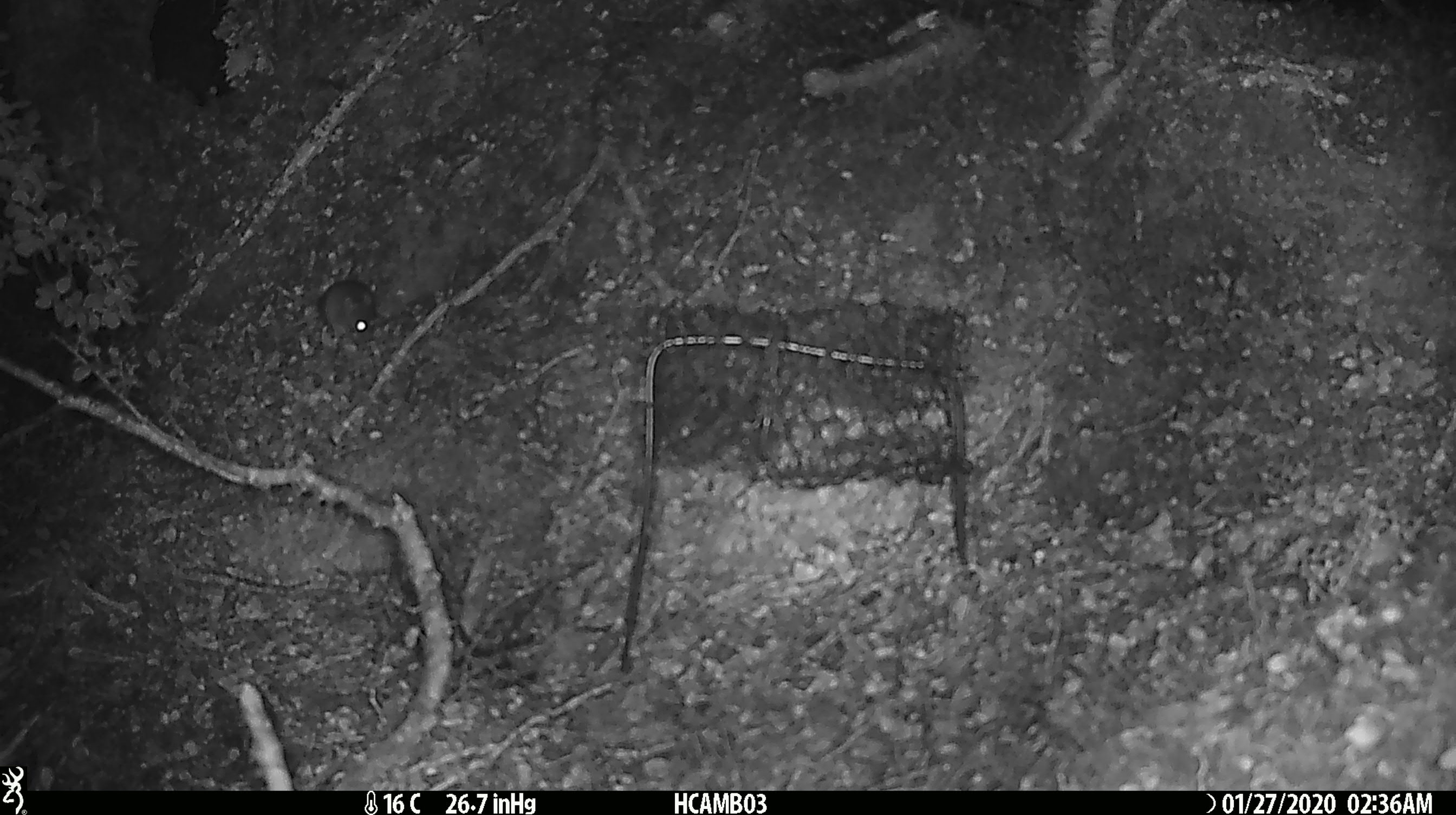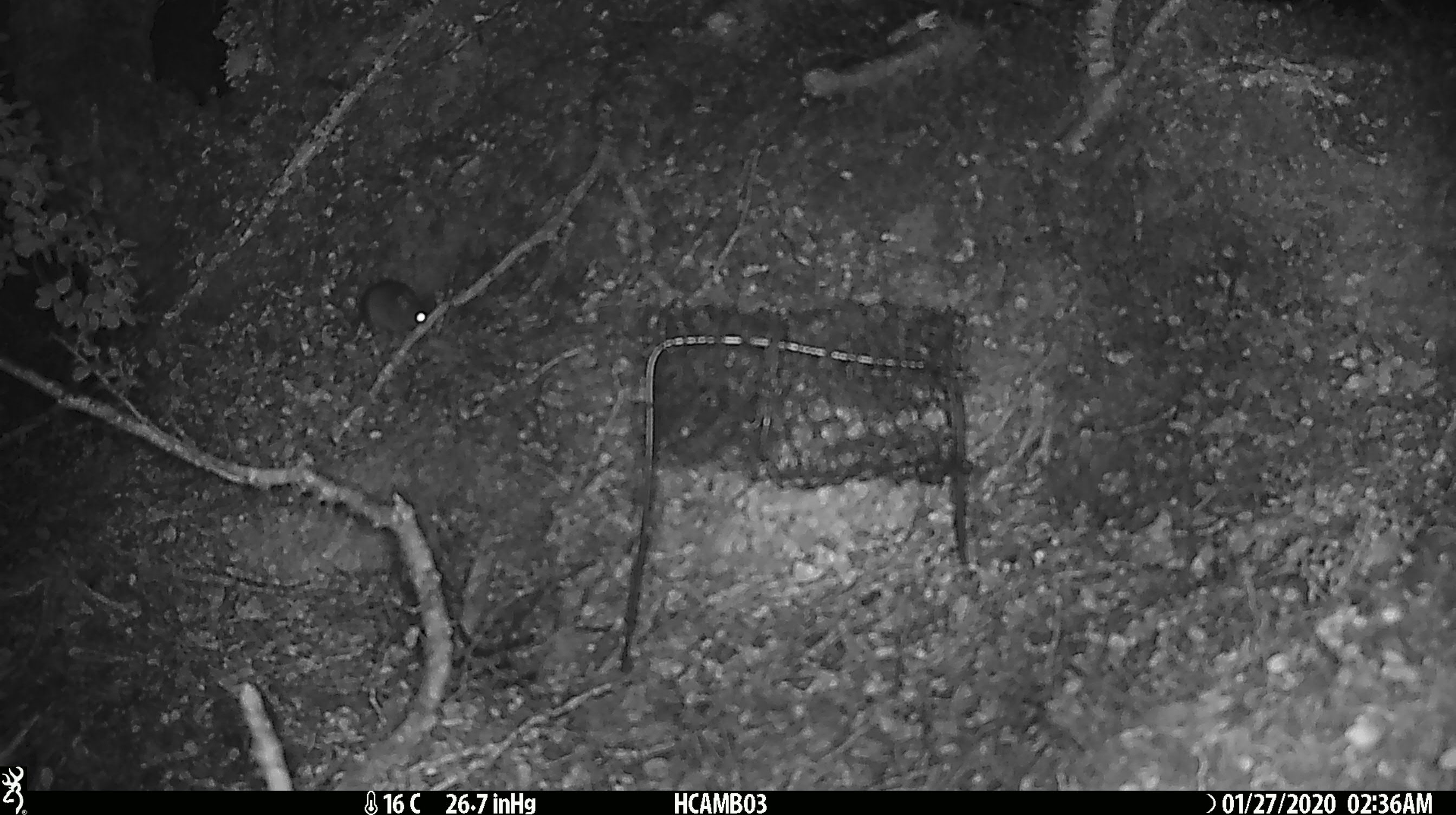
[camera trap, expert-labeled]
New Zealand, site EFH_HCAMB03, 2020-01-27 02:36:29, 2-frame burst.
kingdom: Animalia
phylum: Chordata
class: Mammalia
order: Rodentia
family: Muridae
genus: Mus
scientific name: Mus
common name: mouse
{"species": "mouse (Mus)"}